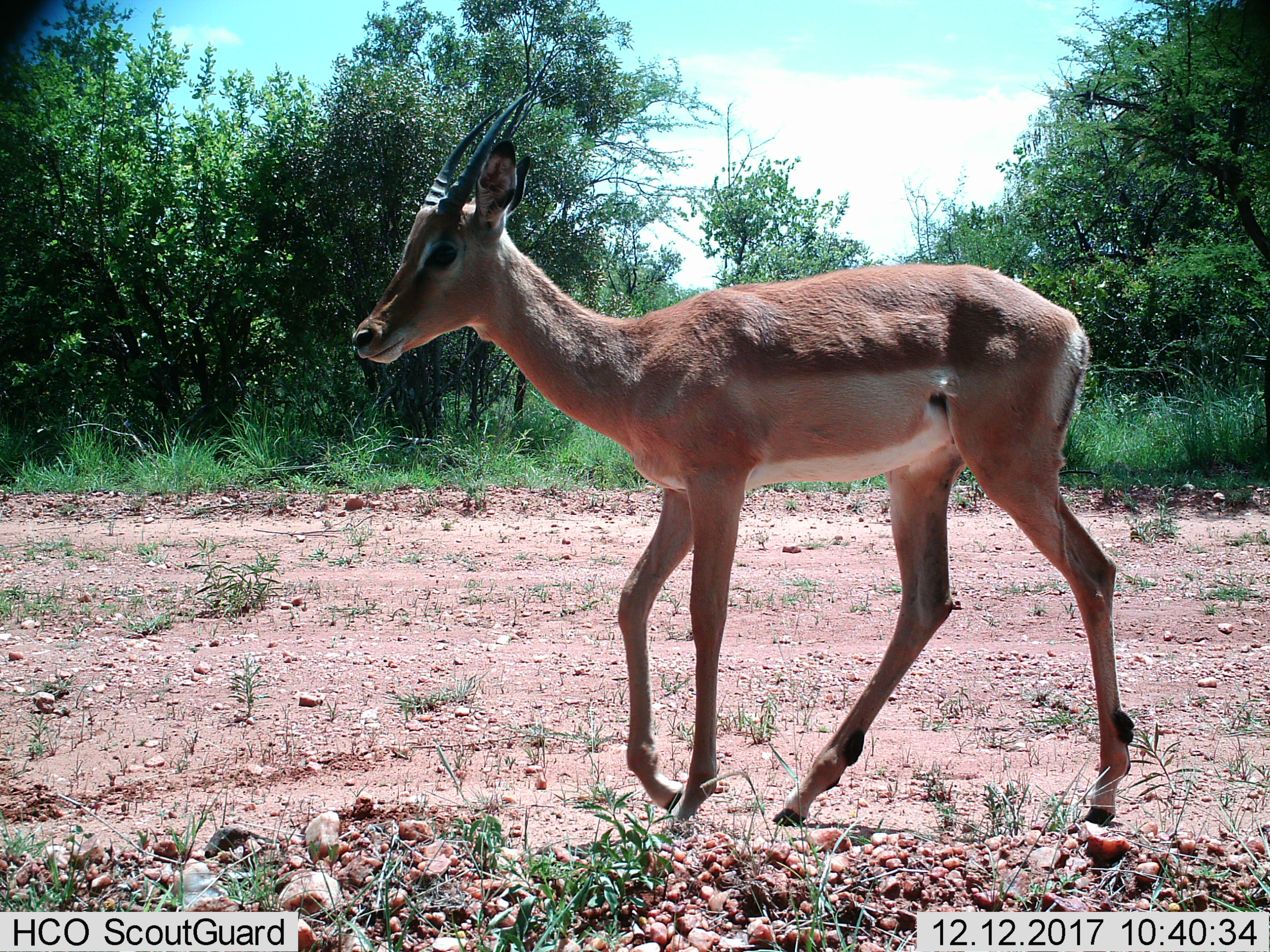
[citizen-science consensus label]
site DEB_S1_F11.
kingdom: Animalia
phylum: Chordata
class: Mammalia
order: Artiodactyla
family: Bovidae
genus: Aepyceros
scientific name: Aepyceros melampus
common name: impala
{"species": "impala (Aepyceros melampus)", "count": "1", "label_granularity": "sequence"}